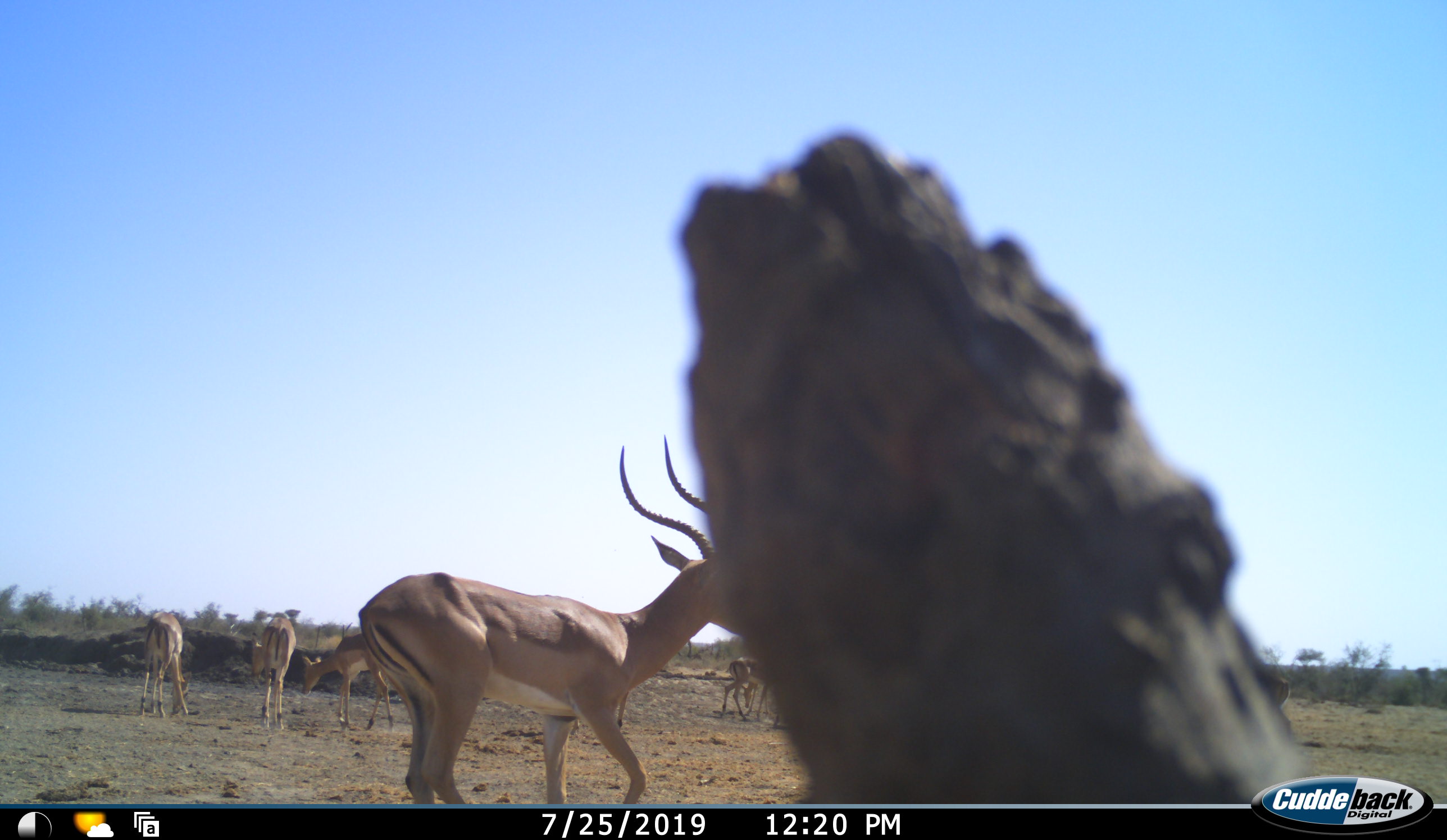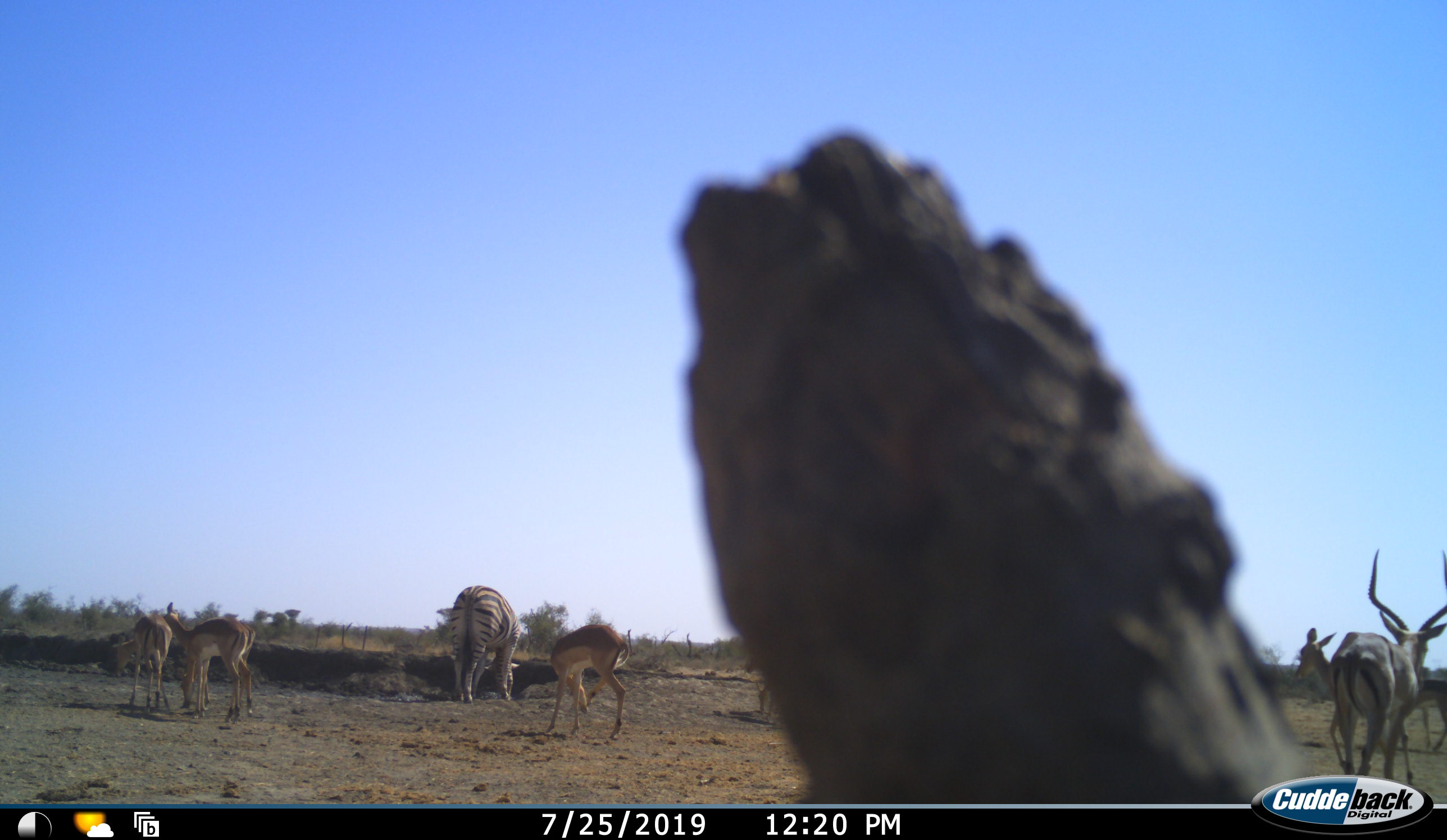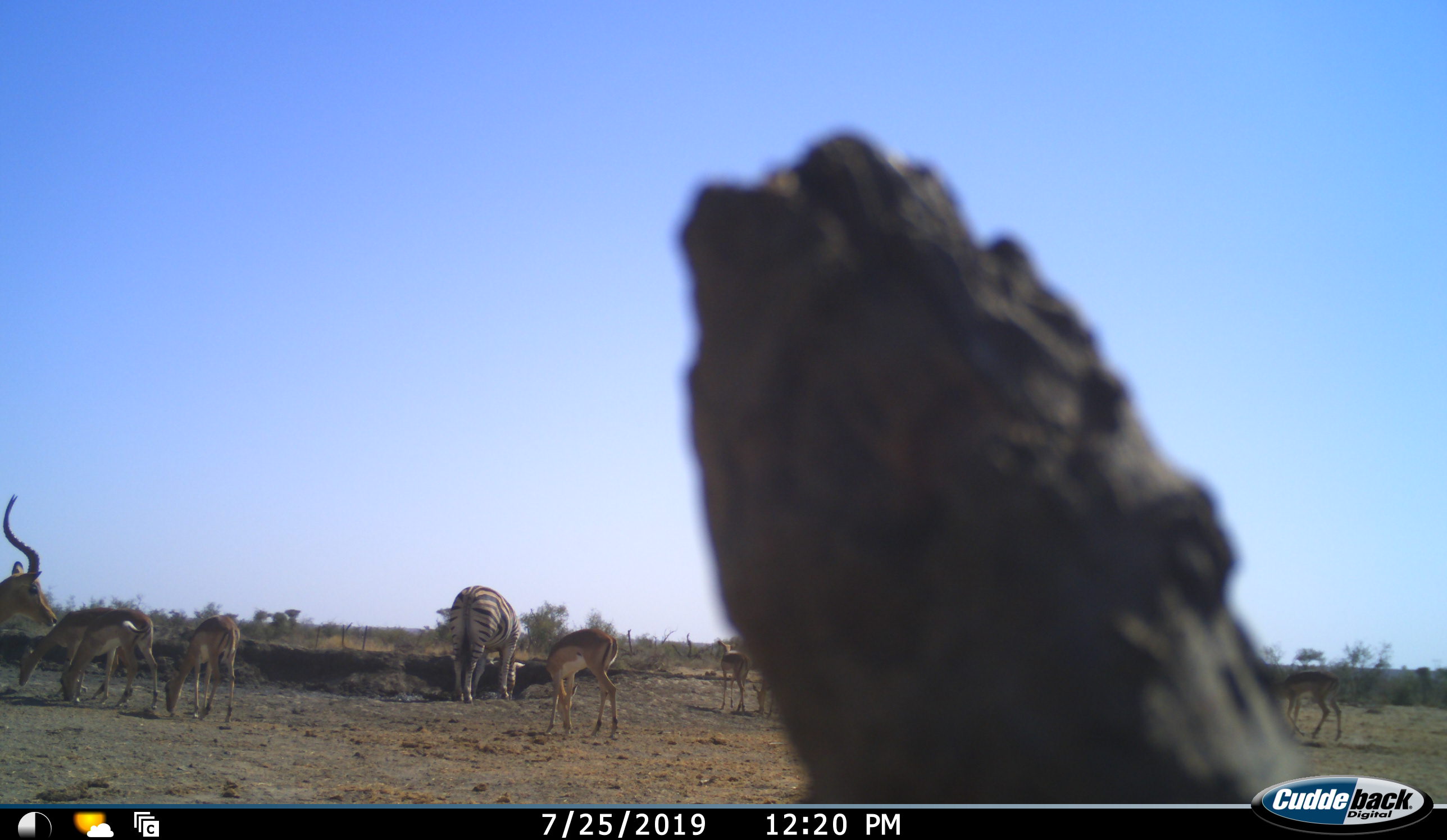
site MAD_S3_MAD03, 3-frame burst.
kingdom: Animalia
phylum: Chordata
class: Mammalia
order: Artiodactyla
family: Bovidae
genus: Aepyceros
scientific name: Aepyceros melampus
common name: impala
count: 9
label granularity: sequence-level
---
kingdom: Animalia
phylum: Chordata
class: Mammalia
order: Perissodactyla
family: Equidae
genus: Equus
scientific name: Equus quagga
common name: plains zebra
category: zebraplains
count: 1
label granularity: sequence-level